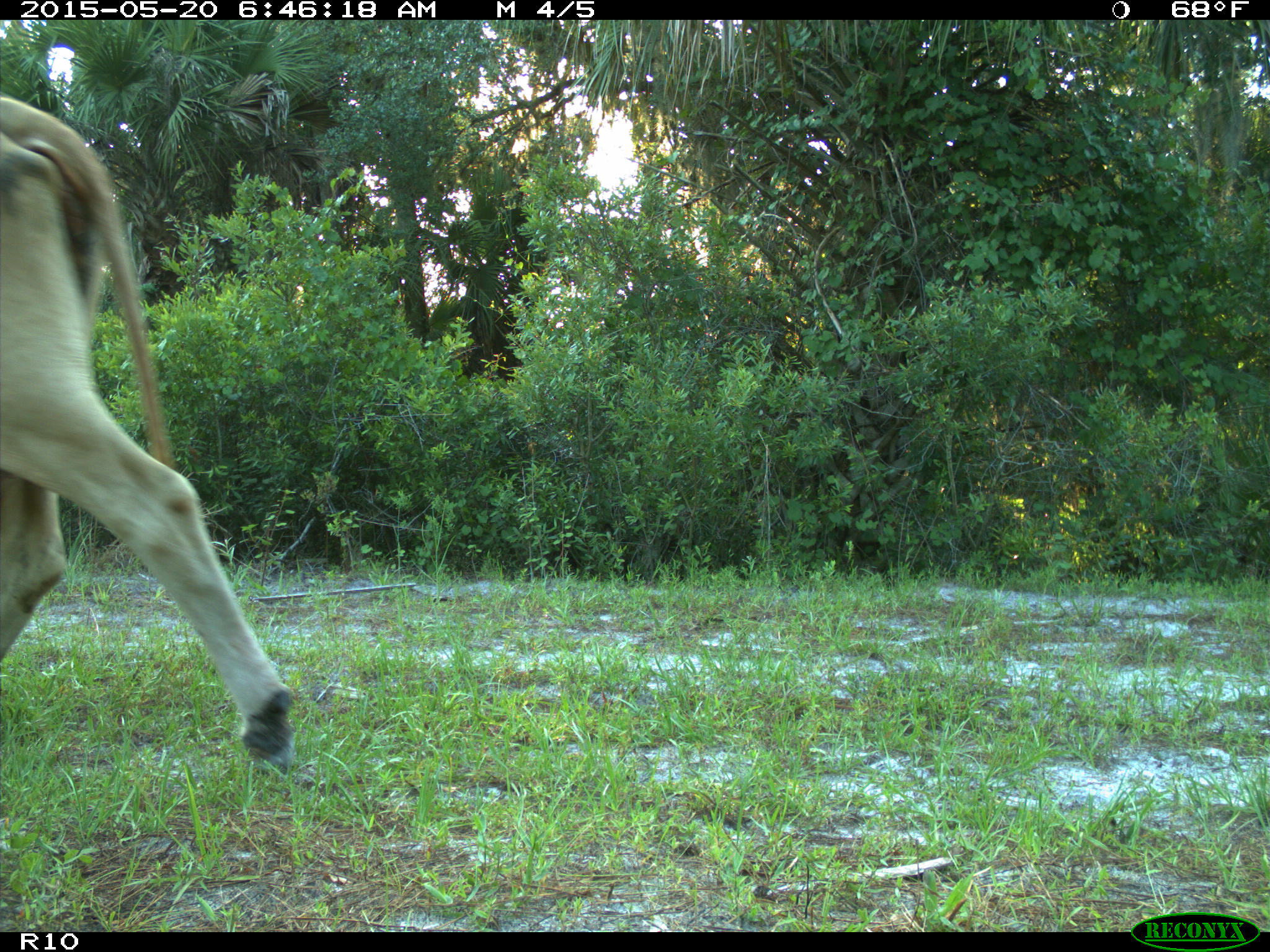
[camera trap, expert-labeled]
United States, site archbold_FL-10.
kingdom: Animalia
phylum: Chordata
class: Mammalia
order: Artiodactyla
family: Bovidae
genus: Bos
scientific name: Bos taurus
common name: domestic cow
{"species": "Bos taurus (domestic cow)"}